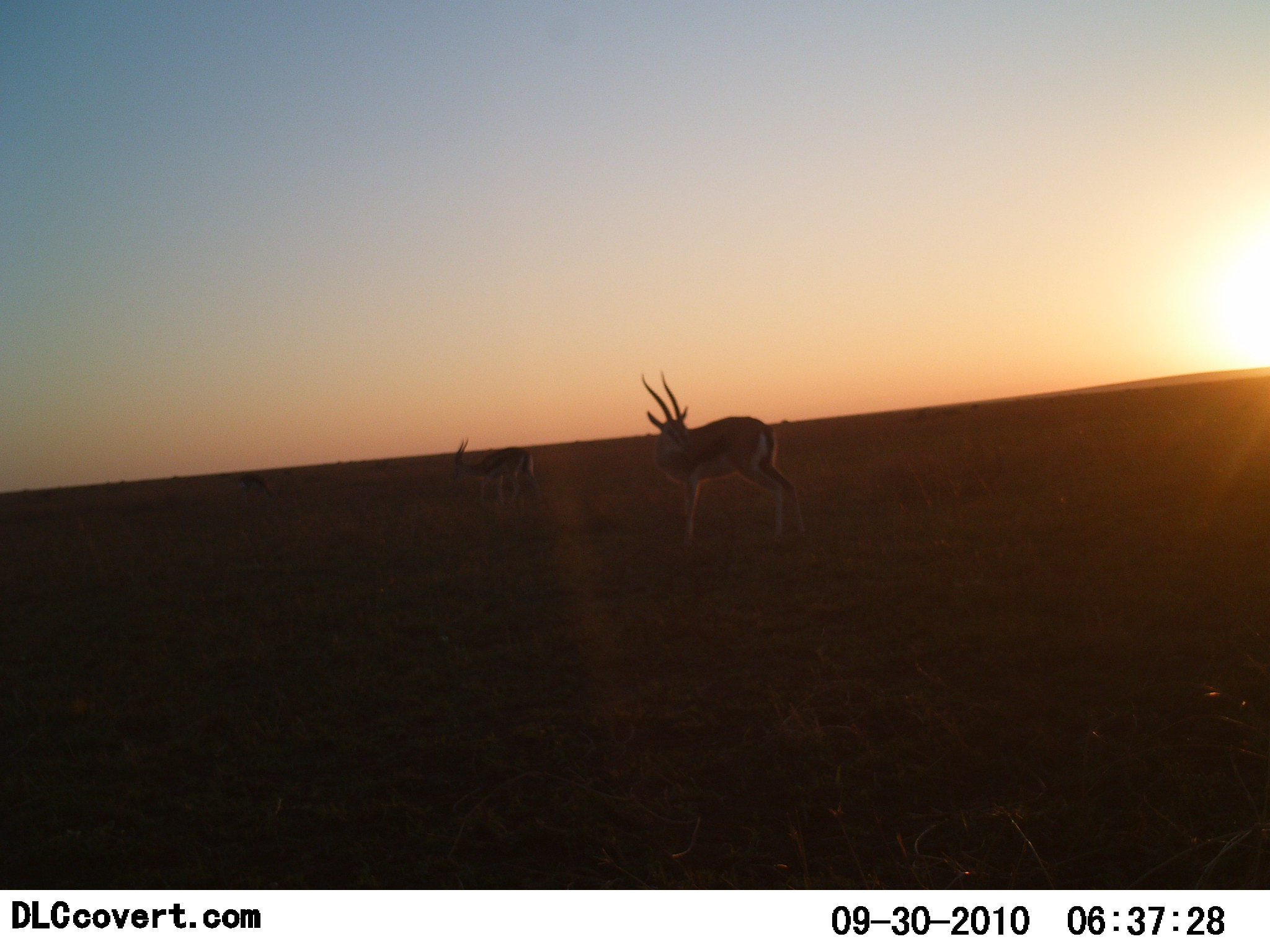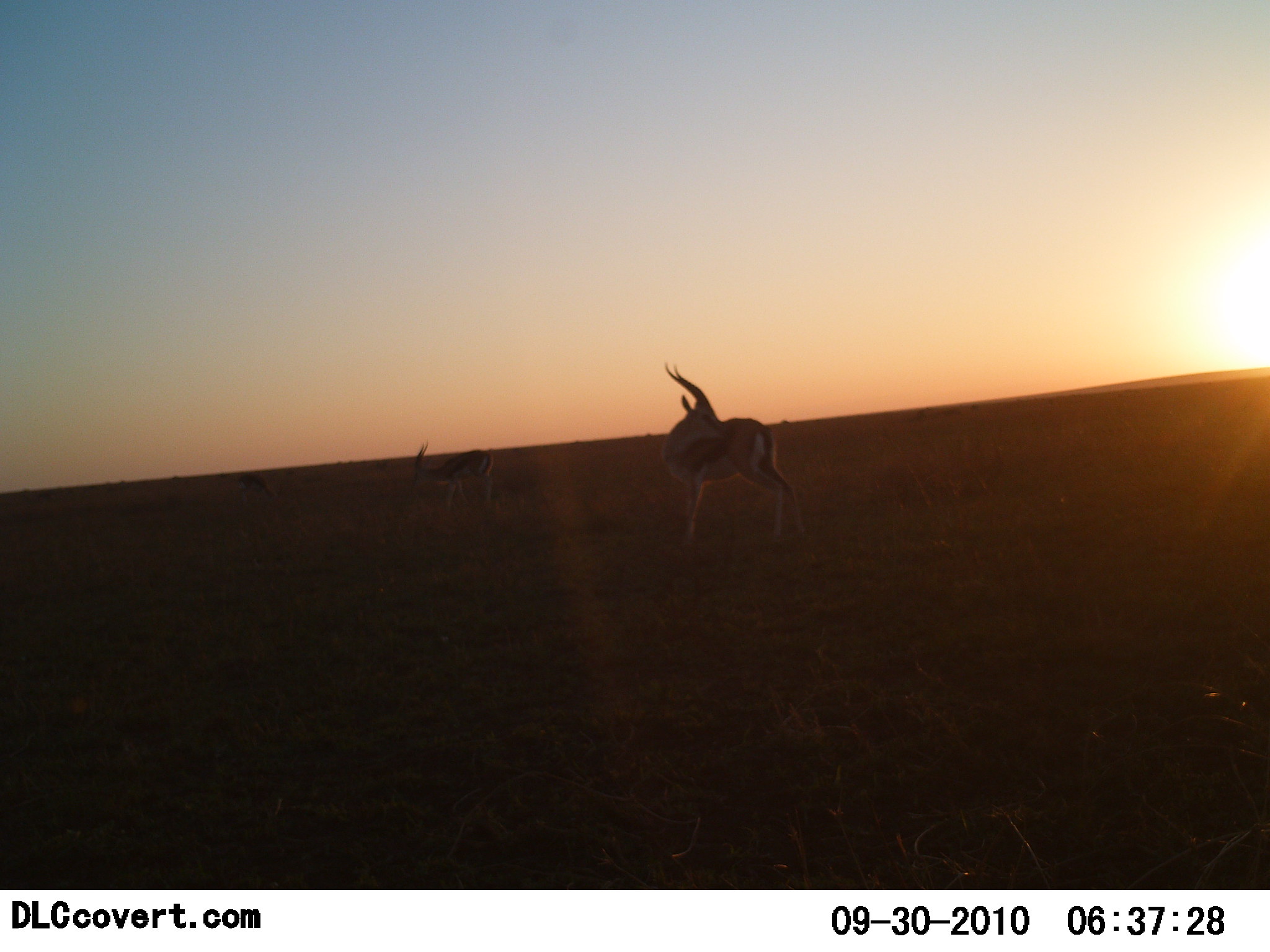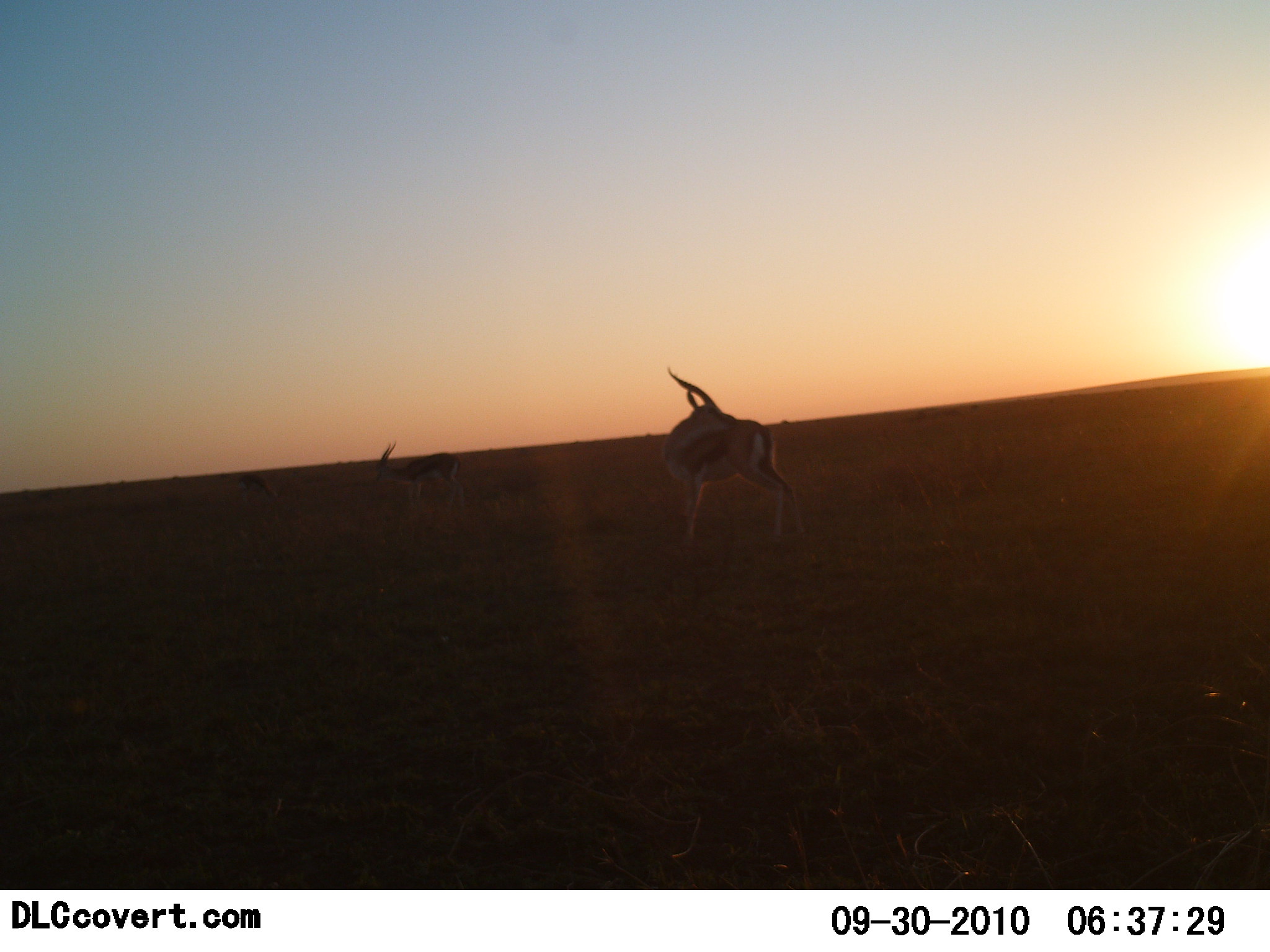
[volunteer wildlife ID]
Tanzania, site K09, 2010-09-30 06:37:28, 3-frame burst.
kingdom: Animalia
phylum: Chordata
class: Mammalia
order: Artiodactyla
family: Bovidae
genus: Eudorcas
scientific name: Eudorcas thomsonii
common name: thomson's gazelle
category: gazellethomsons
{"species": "gazellethomsons (thomson's gazelle) (Eudorcas thomsonii)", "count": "2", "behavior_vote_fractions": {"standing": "89%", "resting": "0%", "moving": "22%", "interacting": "0%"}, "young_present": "0%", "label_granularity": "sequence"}